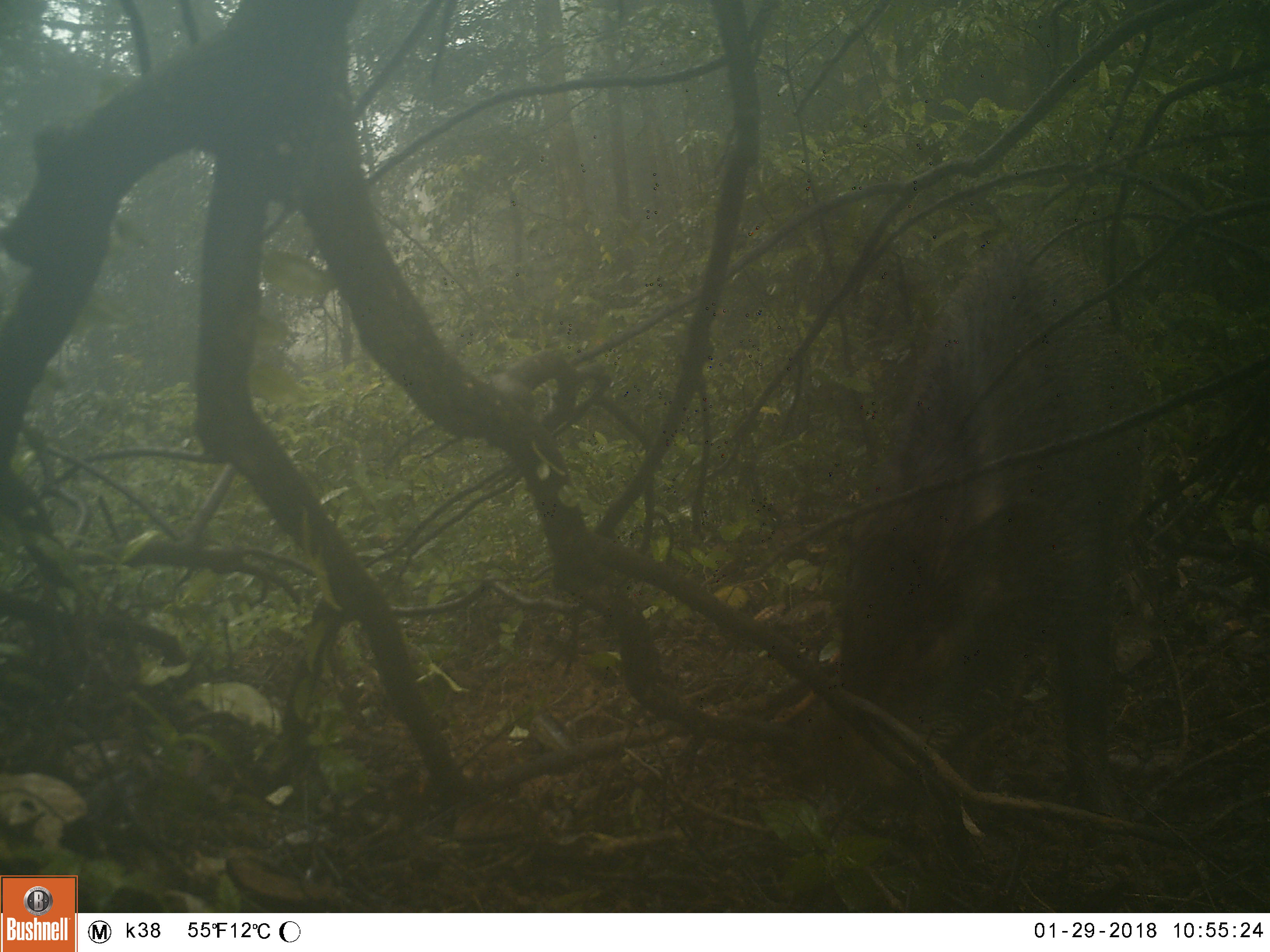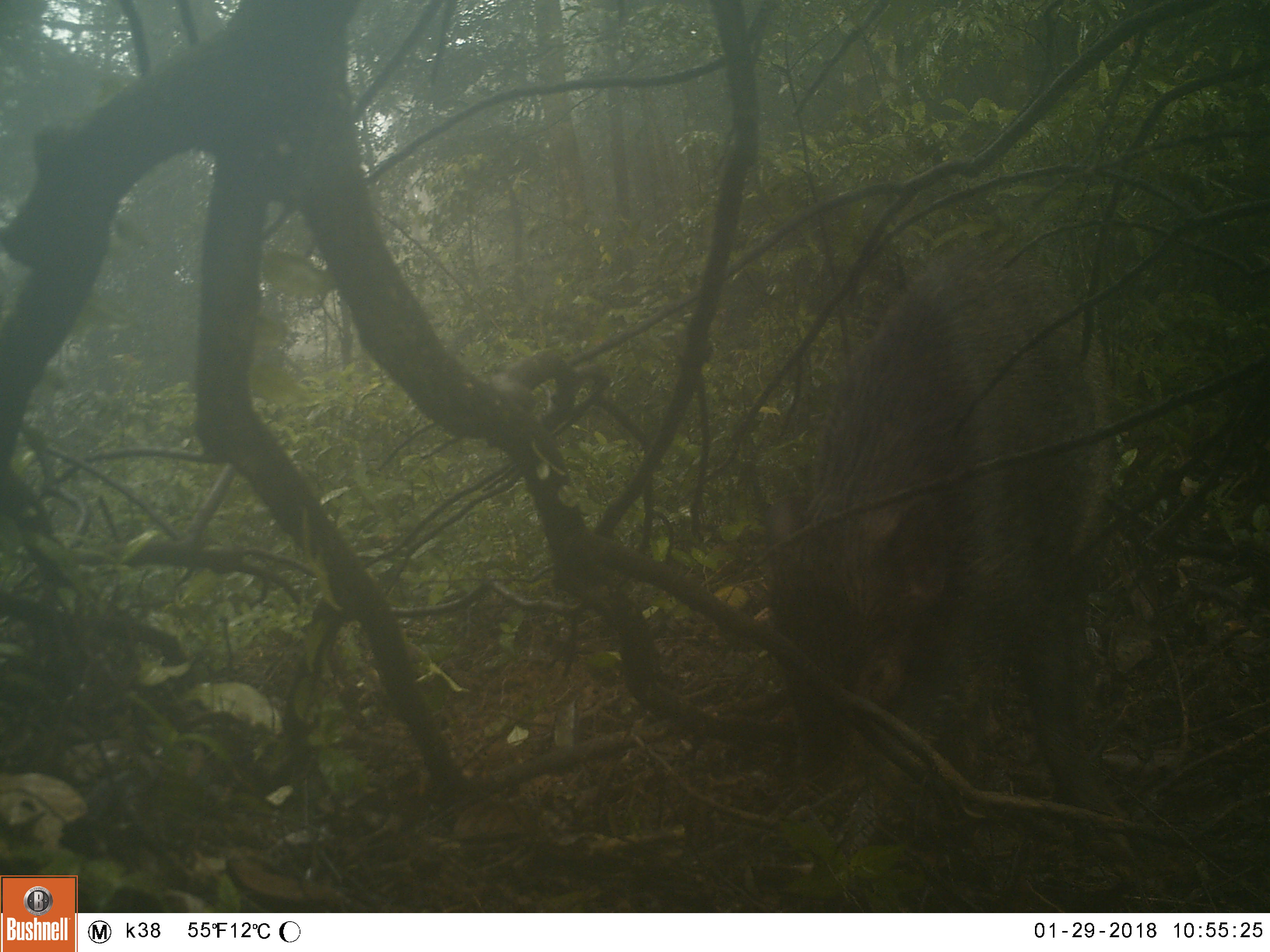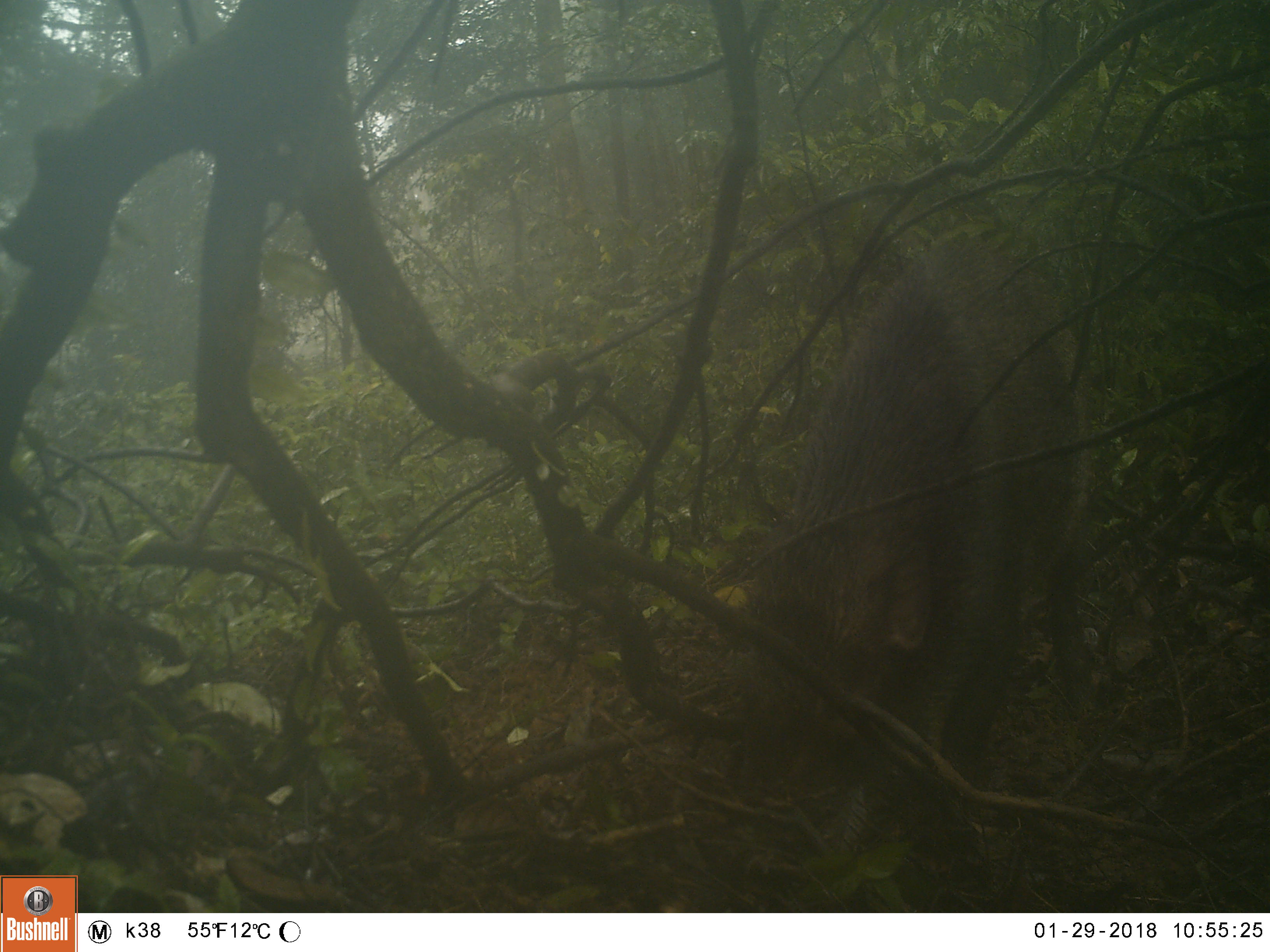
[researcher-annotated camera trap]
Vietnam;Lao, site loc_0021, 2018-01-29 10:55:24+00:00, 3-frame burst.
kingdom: Animalia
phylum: Chordata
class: Mammalia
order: Artiodactyla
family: Suidae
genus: Sus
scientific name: Sus scrofa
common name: eurasian wild pig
Eurasian wild pig (Sus scrofa). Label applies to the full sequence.